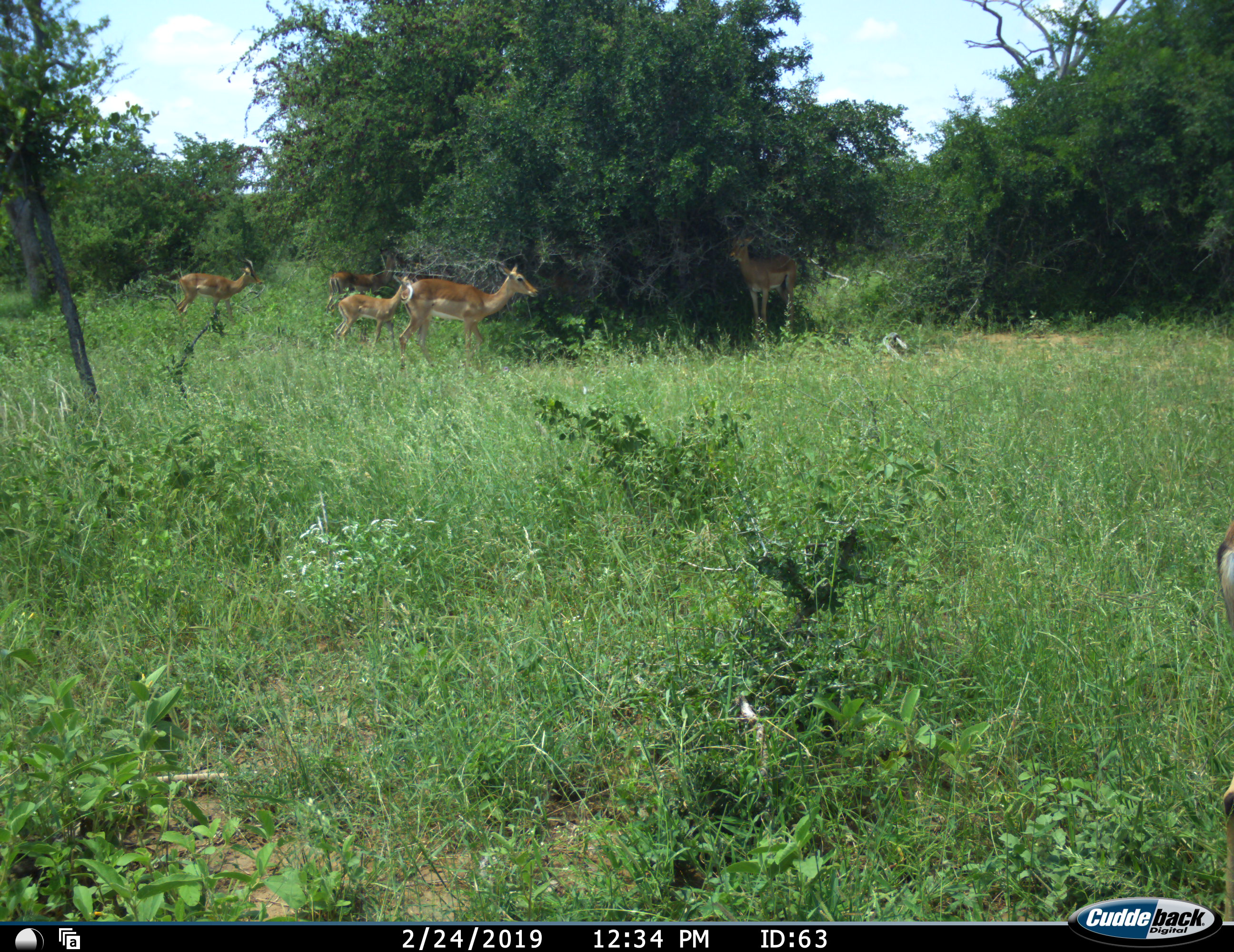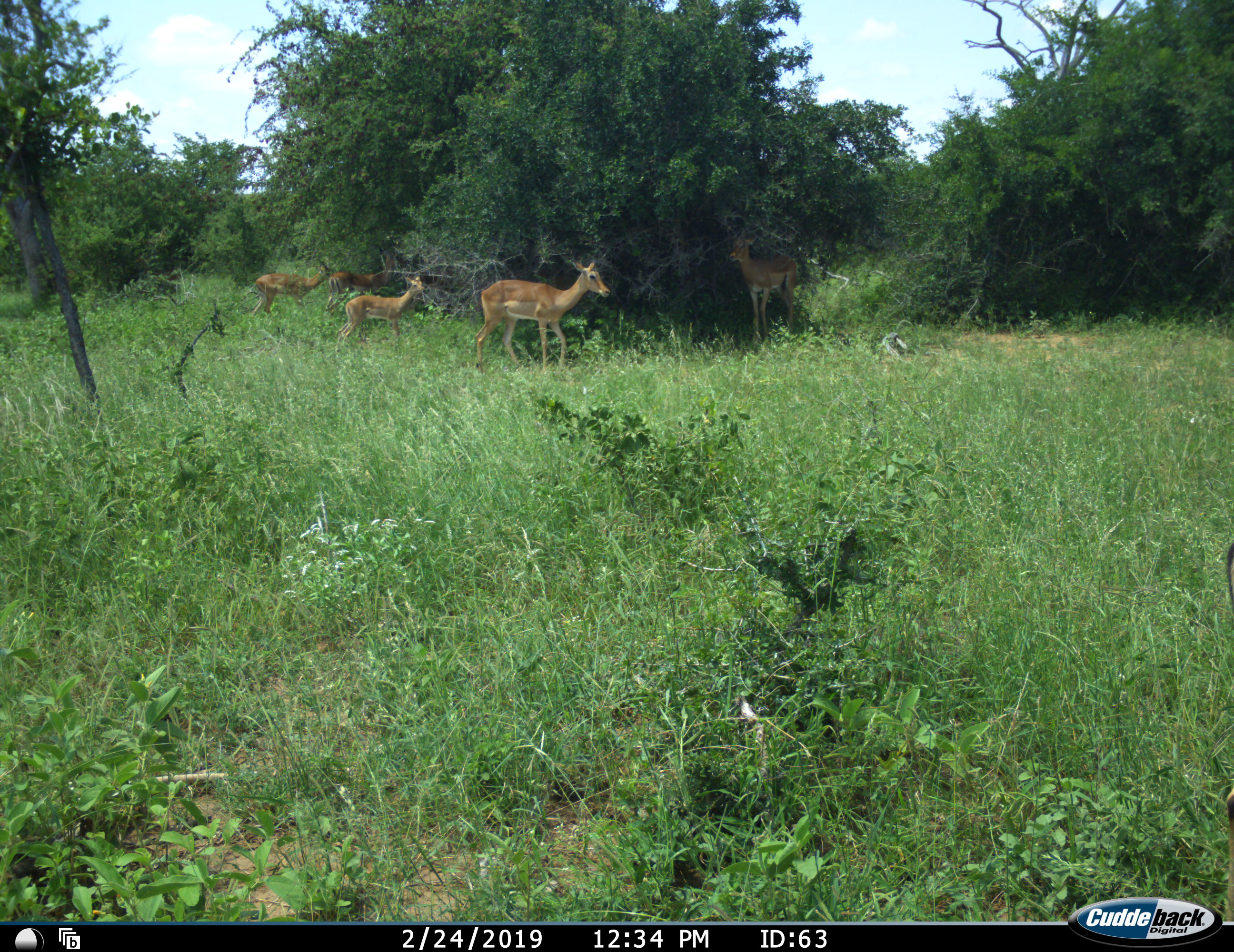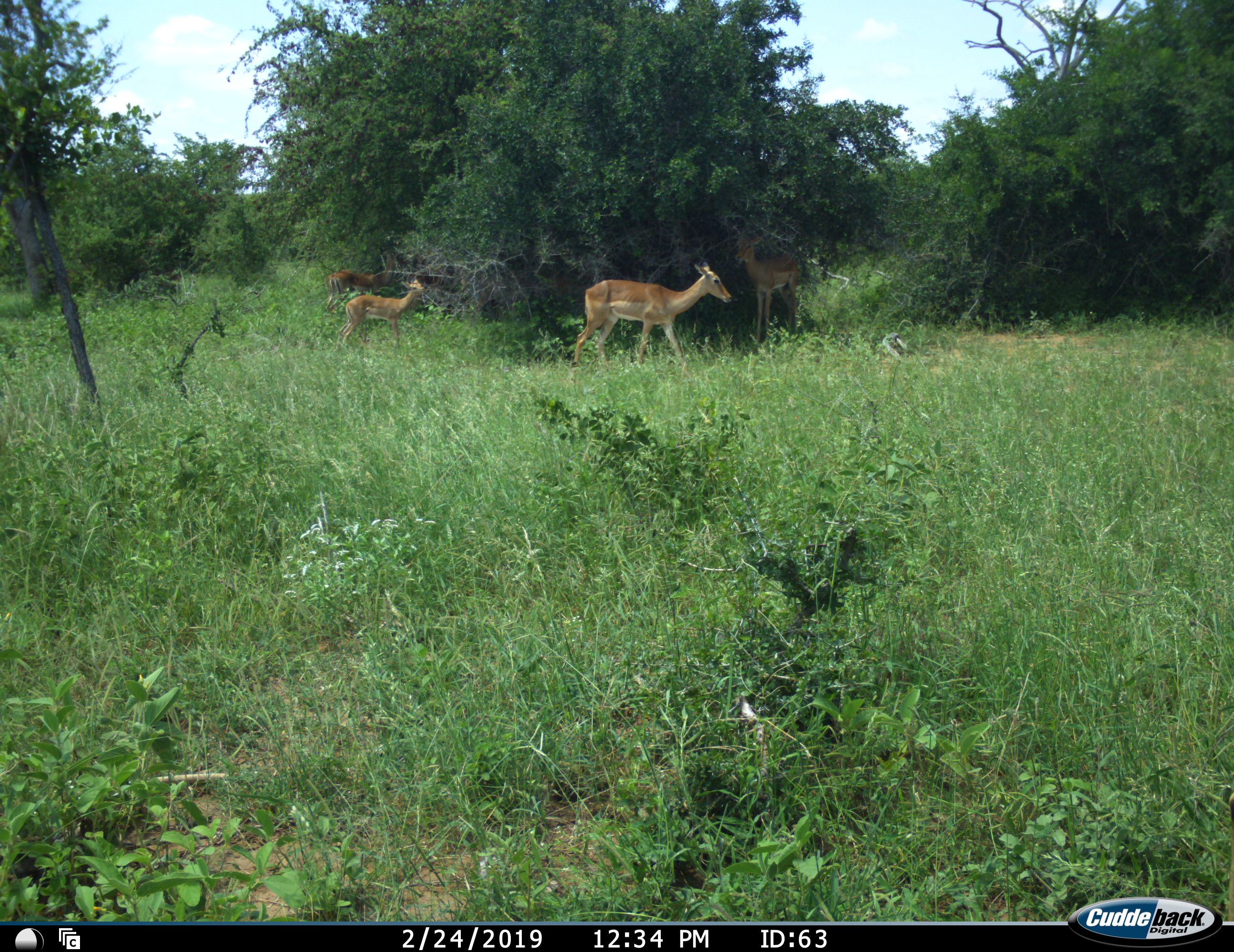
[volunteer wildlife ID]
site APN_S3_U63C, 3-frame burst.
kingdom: Animalia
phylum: Chordata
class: Mammalia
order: Artiodactyla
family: Bovidae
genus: Aepyceros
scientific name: Aepyceros melampus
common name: impala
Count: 5.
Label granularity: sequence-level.